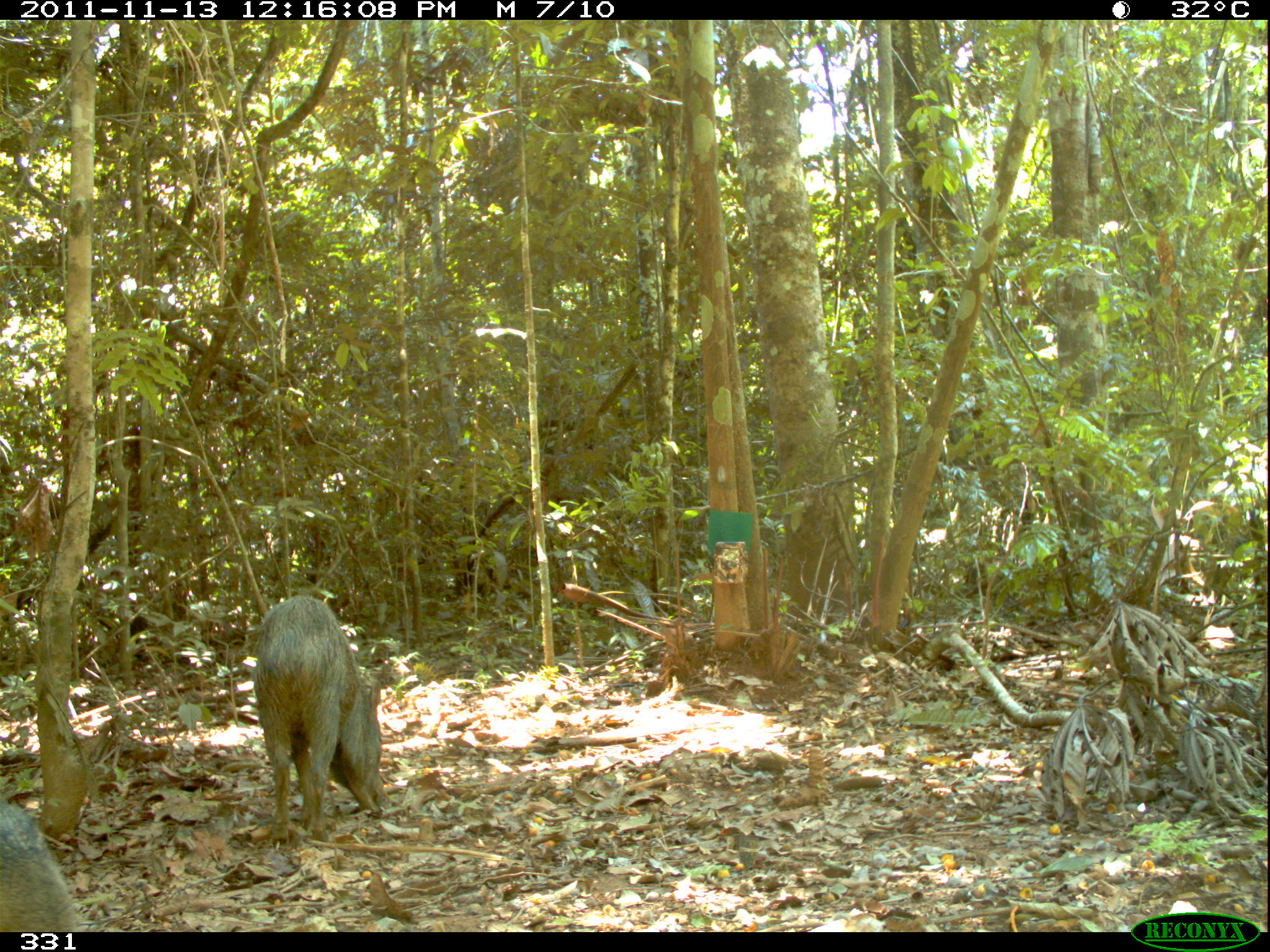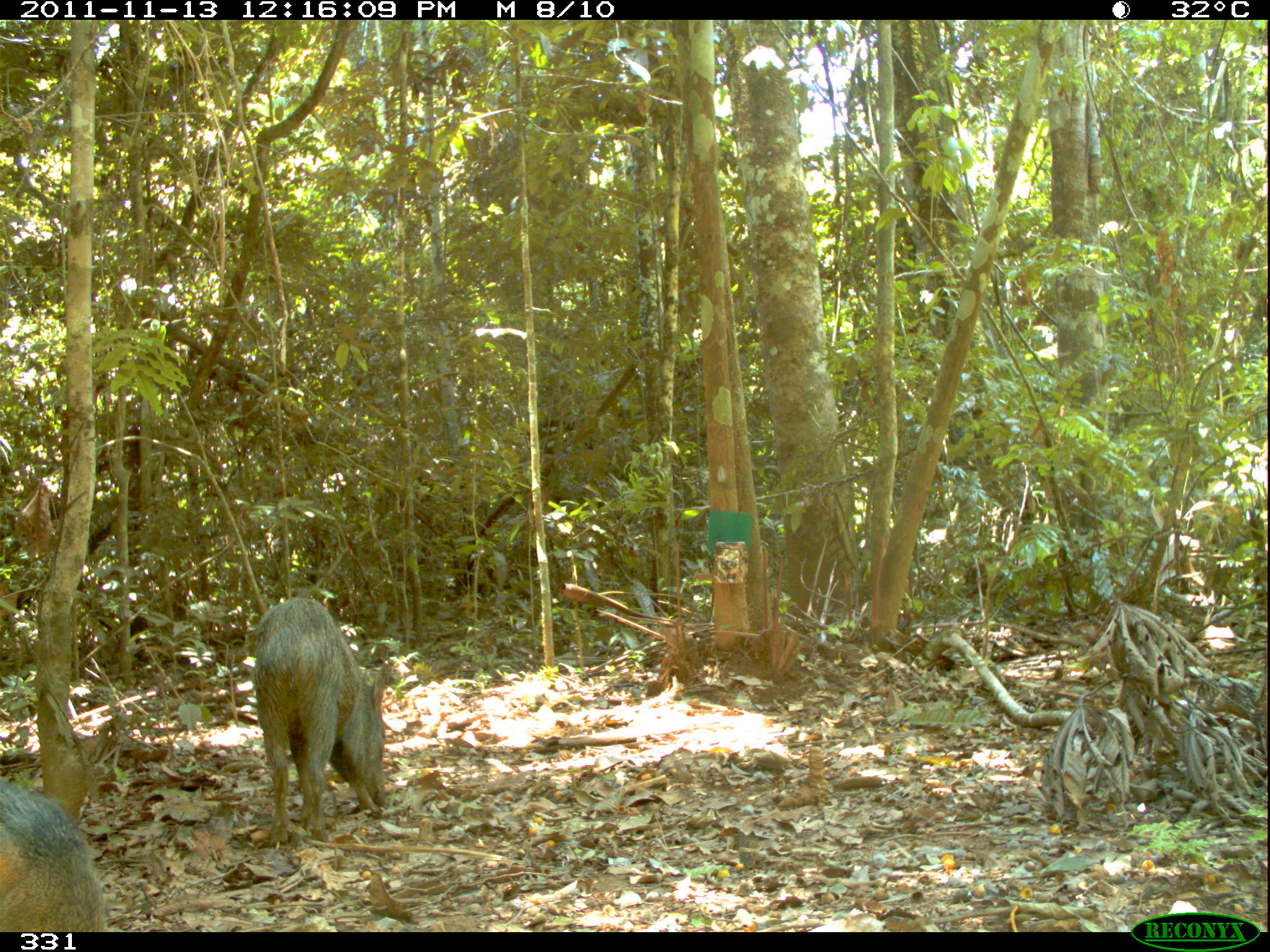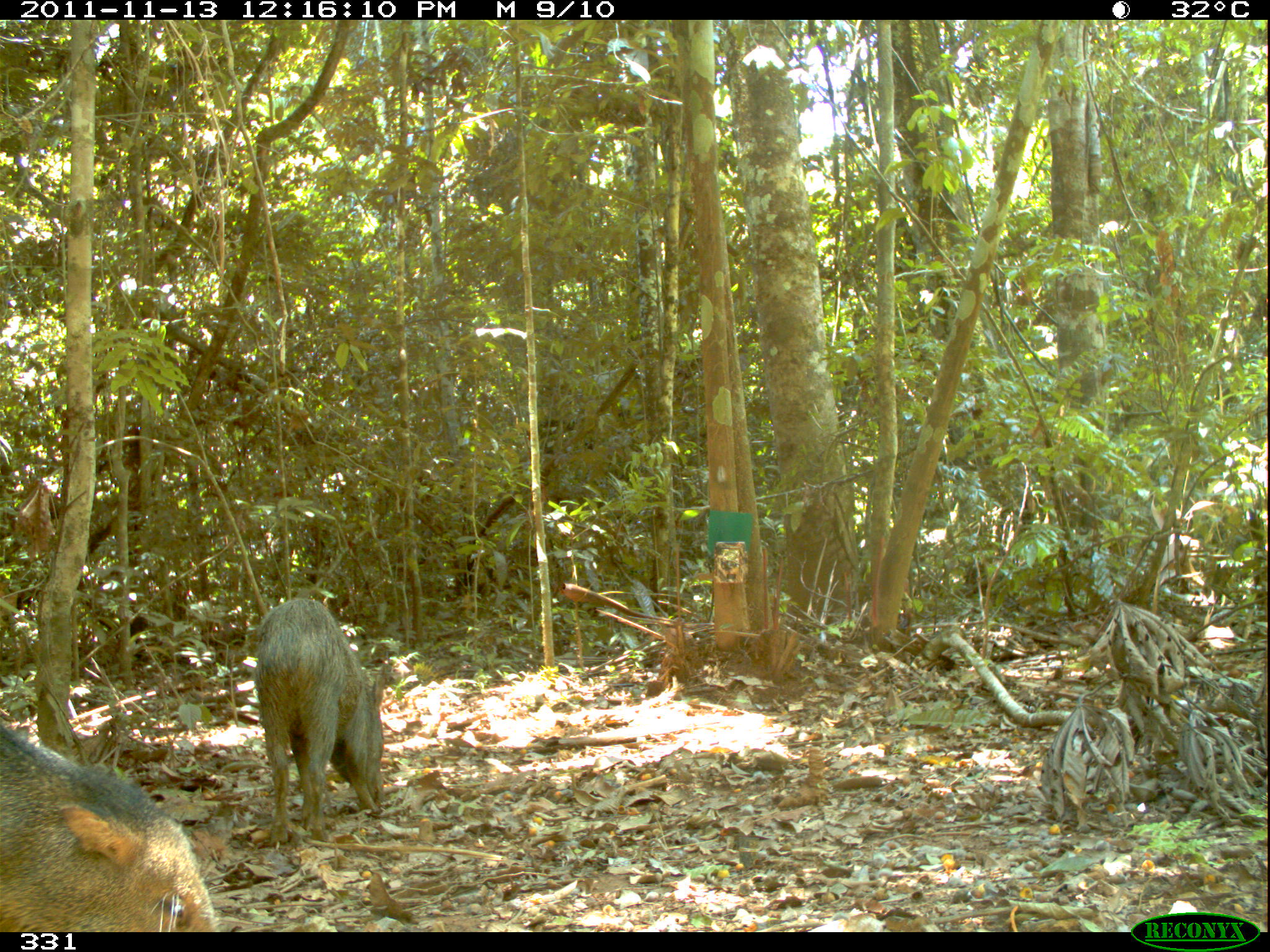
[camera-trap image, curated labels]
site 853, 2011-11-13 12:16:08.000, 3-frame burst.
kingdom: Animalia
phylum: Chordata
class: Mammalia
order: Artiodactyla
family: Tayassuidae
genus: Pecari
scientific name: Pecari tajacu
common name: collared peccary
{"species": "Pecari tajacu (collared peccary)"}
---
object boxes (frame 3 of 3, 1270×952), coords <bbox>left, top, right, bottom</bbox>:
pecari tajacu: <bbox>0, 720, 220, 932</bbox>; <bbox>251, 594, 389, 848</bbox>